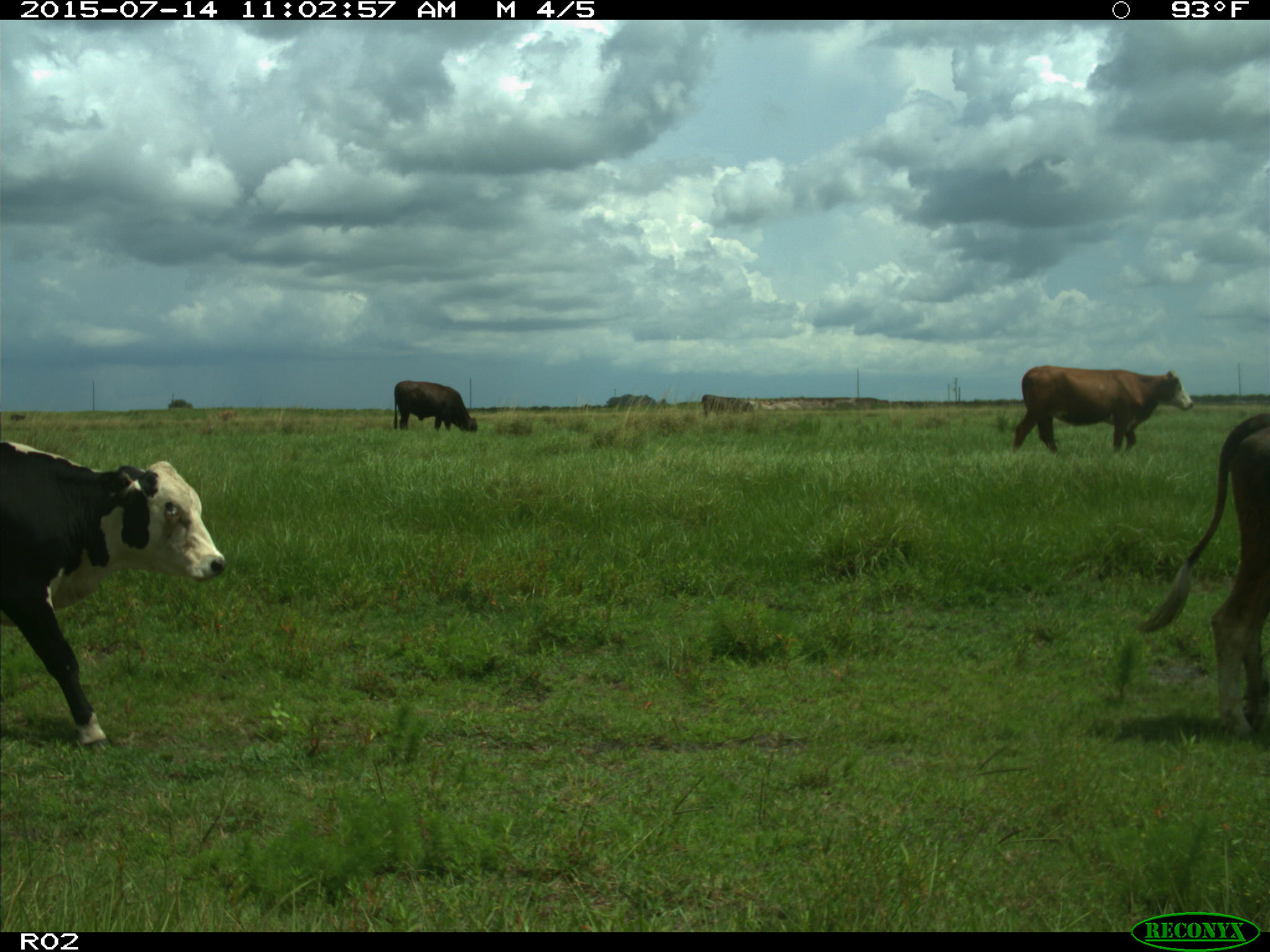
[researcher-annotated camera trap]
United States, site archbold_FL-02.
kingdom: Animalia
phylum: Chordata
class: Mammalia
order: Artiodactyla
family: Bovidae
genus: Bos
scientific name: Bos taurus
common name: domestic cow